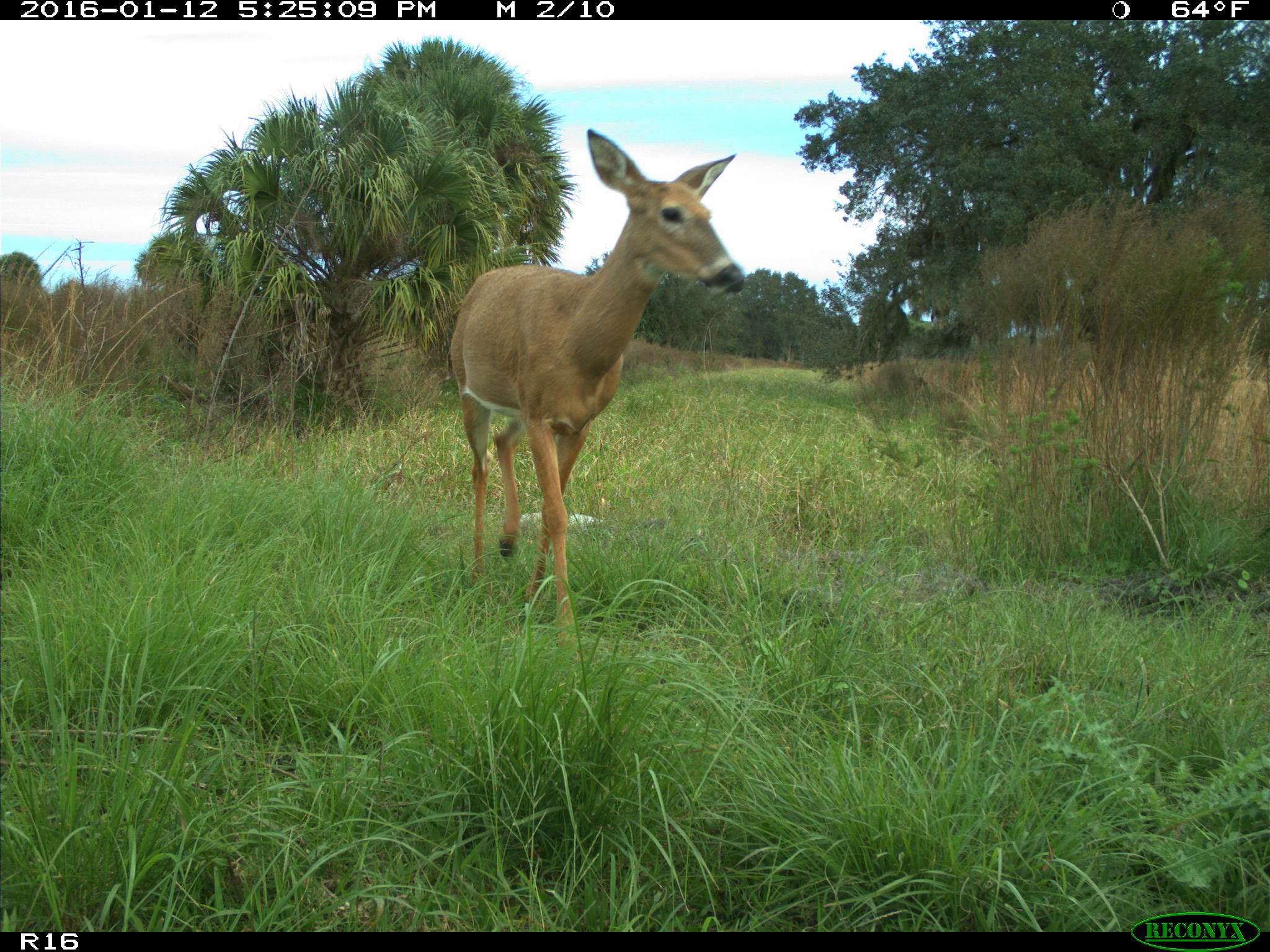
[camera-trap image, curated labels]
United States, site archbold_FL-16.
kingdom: Animalia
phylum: Chordata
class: Mammalia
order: Artiodactyla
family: Cervidae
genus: Odocoileus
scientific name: Odocoileus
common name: deer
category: unidentified deer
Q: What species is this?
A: Unidentified deer (deer) (Odocoileus).